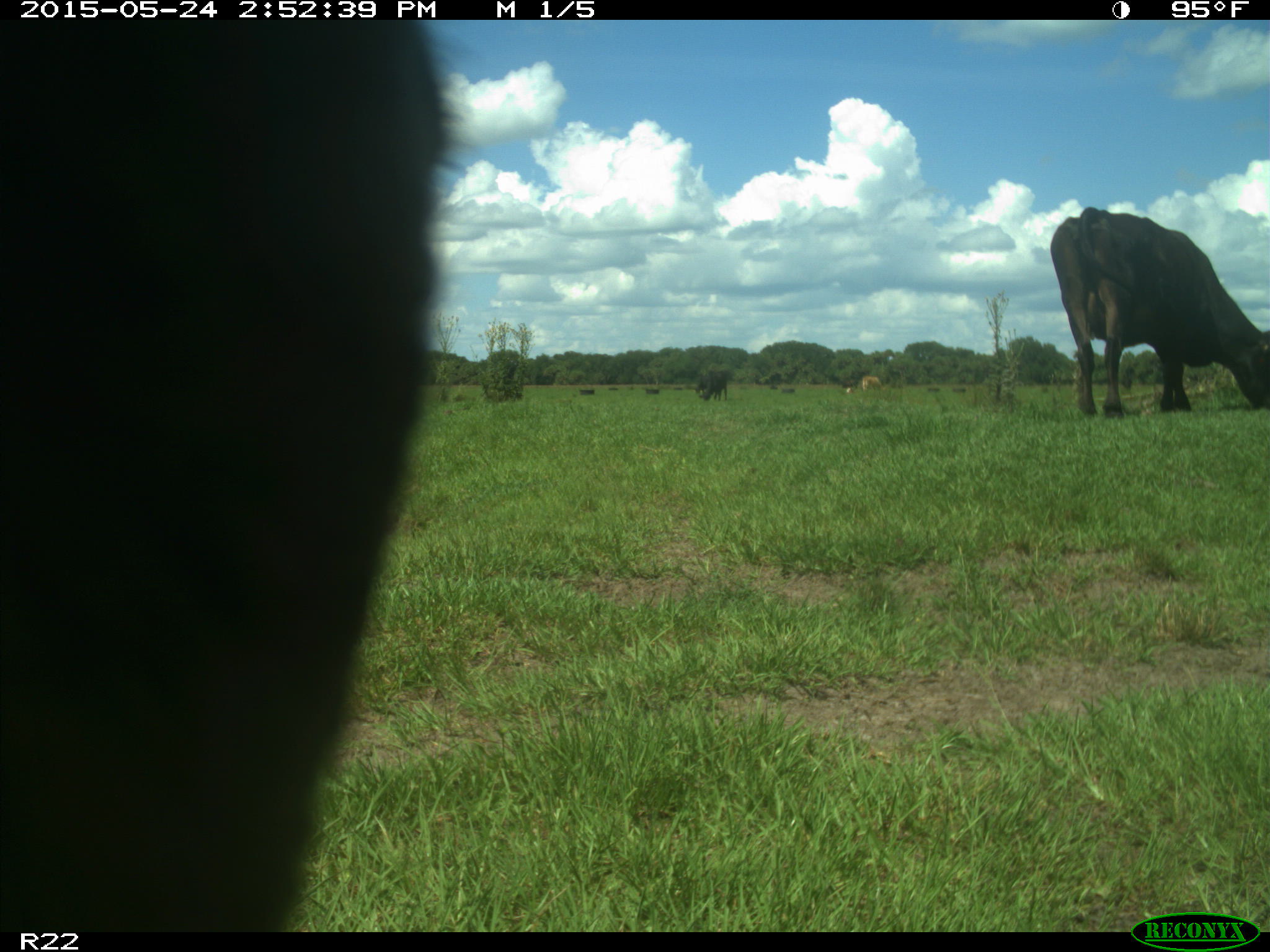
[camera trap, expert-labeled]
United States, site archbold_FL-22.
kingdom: Animalia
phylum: Chordata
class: Mammalia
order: Artiodactyla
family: Bovidae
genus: Bos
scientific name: Bos taurus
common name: domestic cow